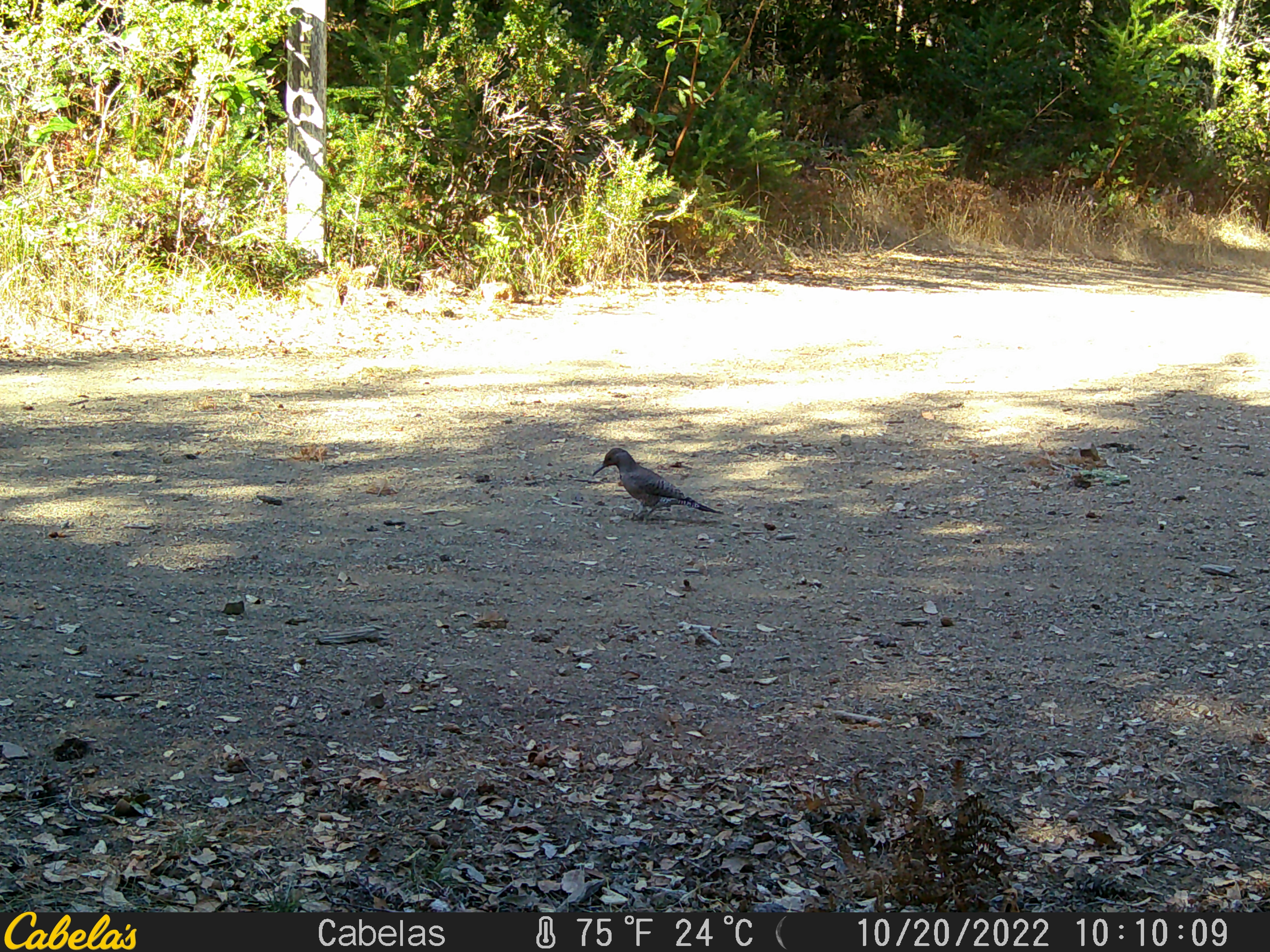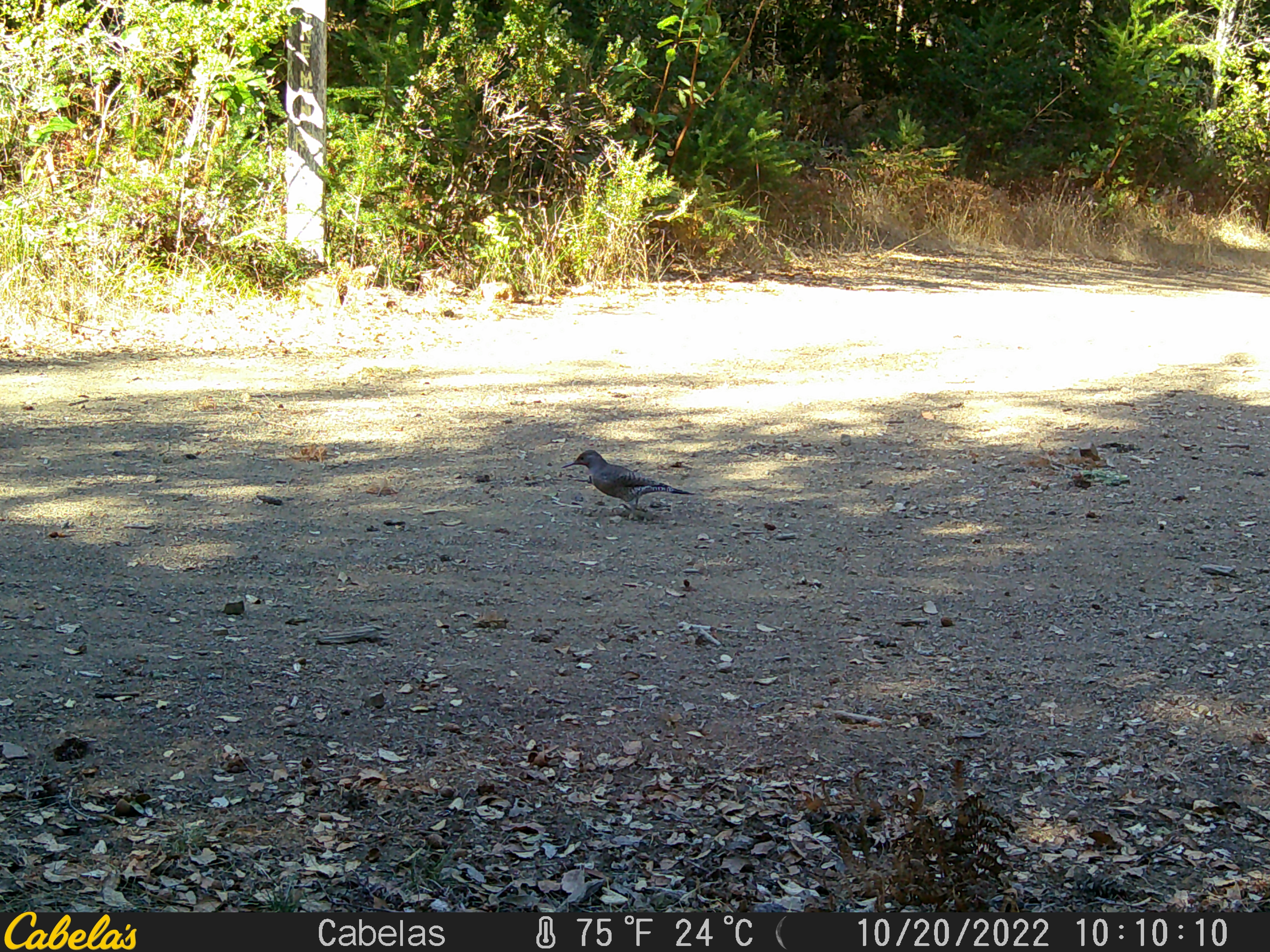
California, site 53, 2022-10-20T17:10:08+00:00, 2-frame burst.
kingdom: Animalia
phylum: Chordata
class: Aves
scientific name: Aves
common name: bird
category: unknown bird